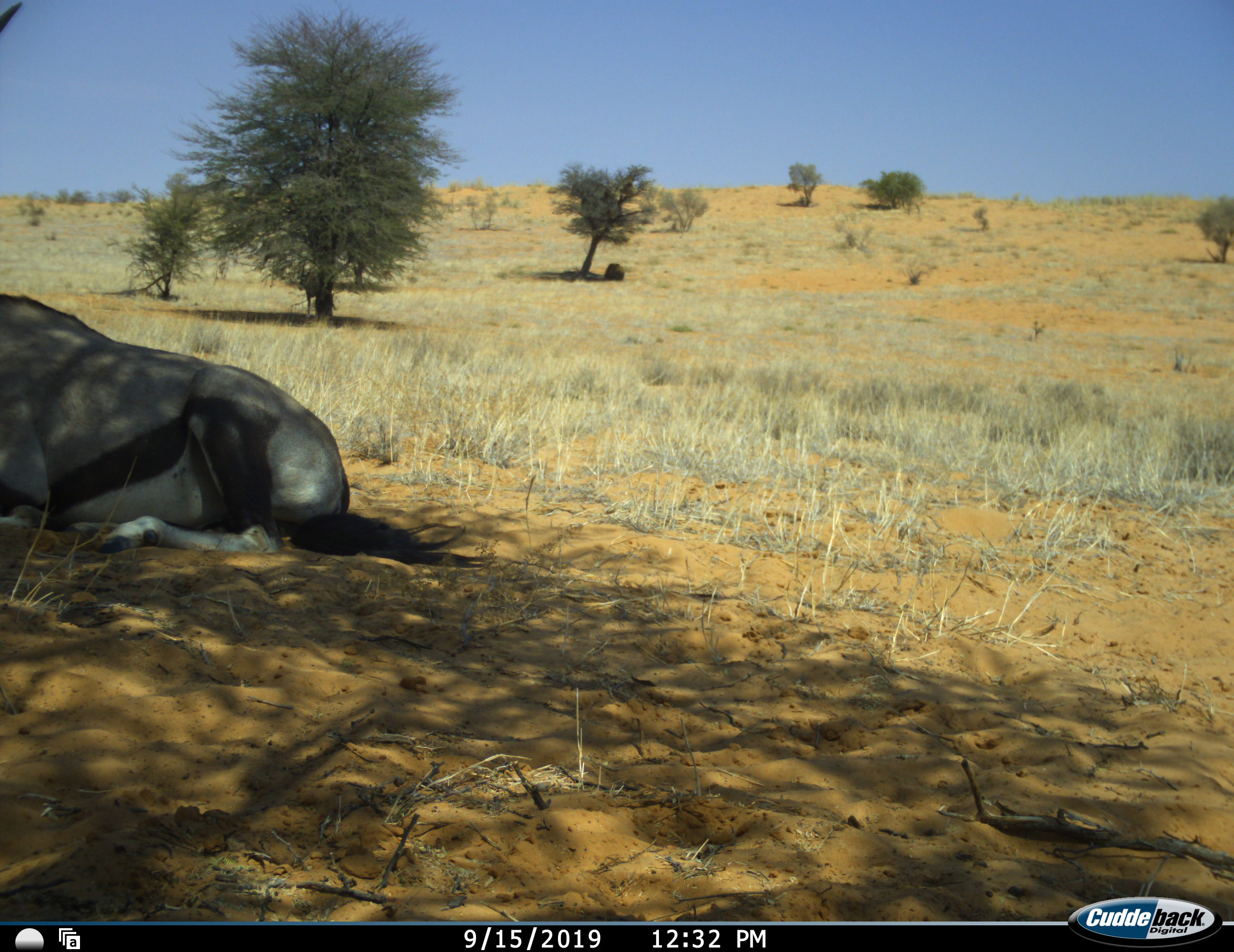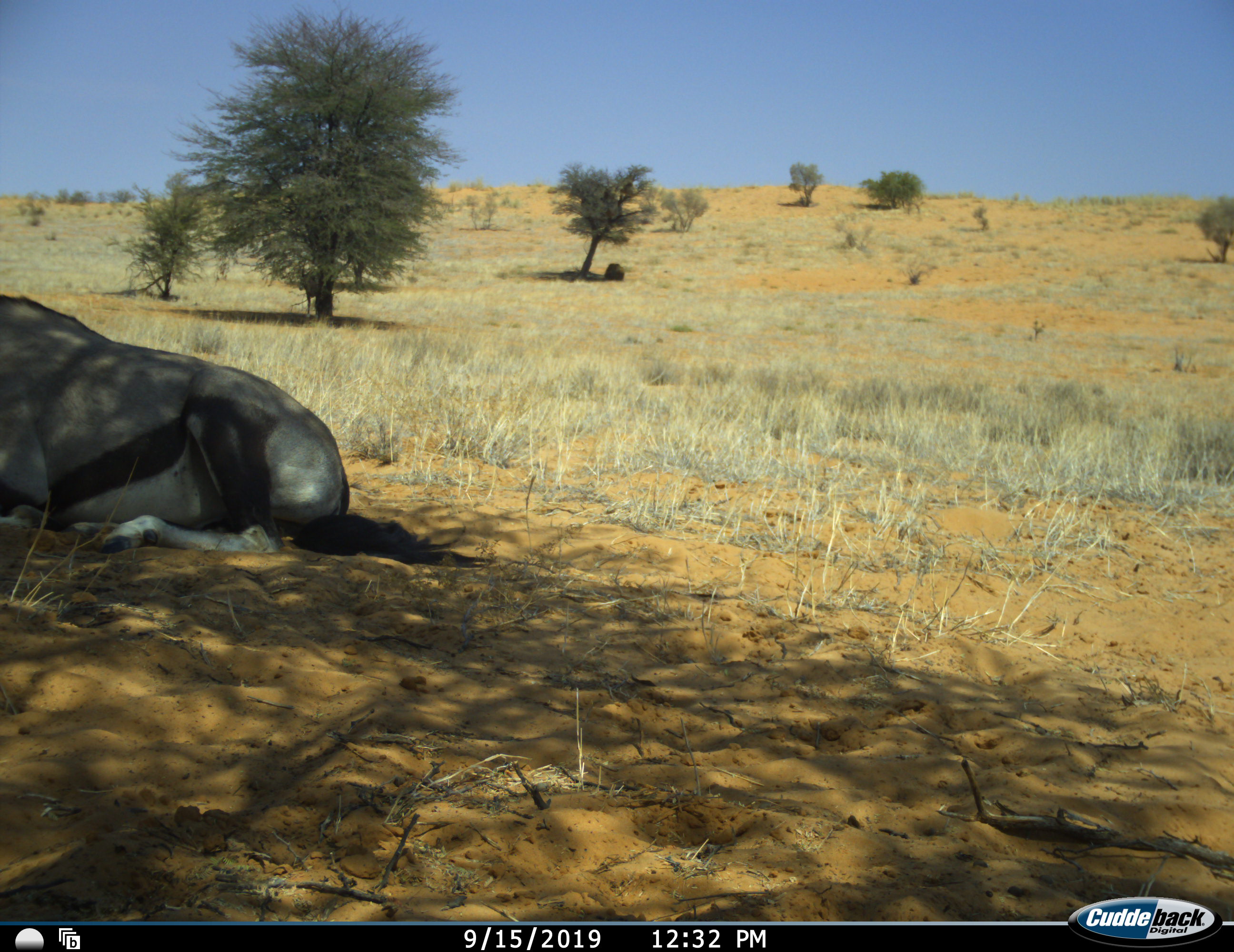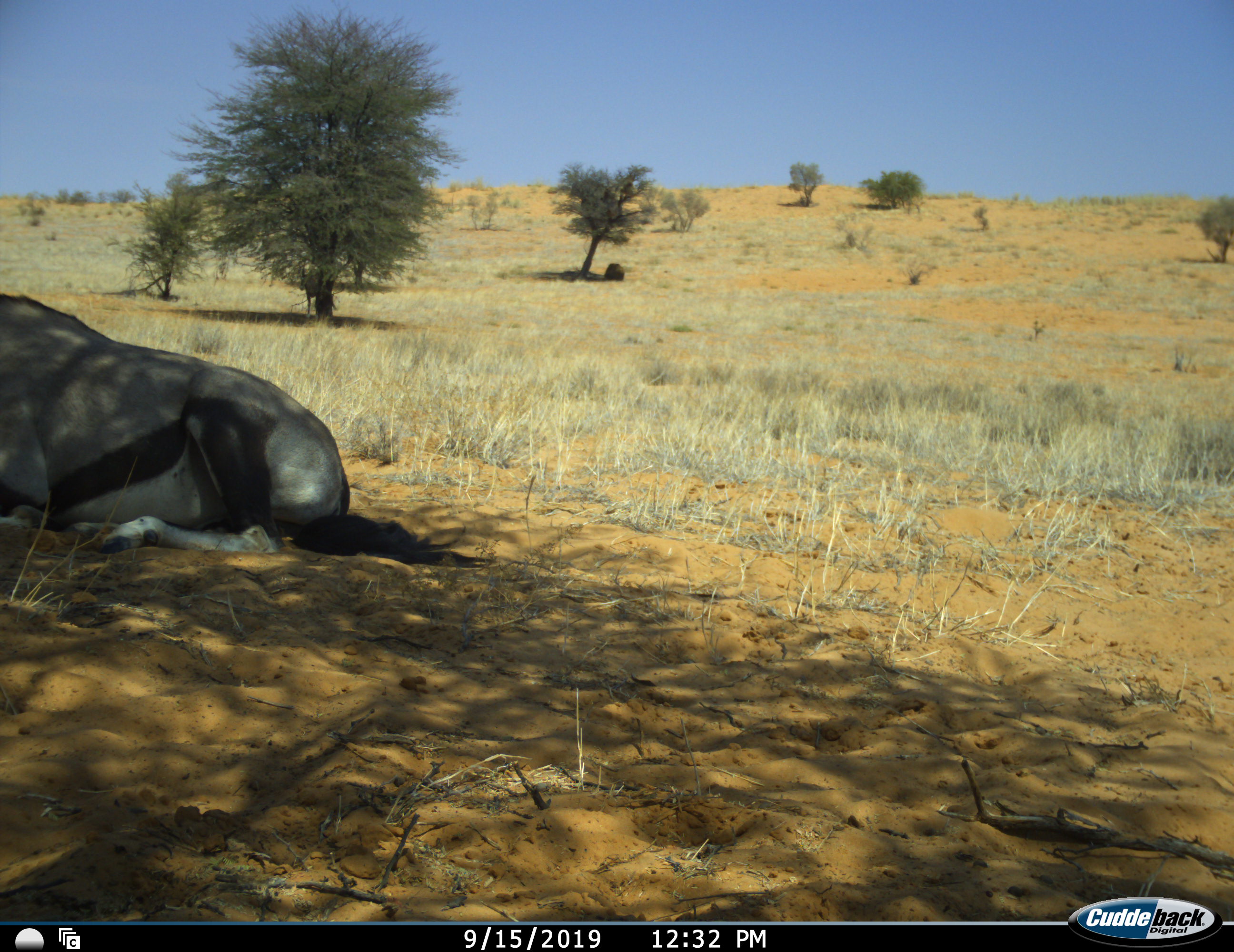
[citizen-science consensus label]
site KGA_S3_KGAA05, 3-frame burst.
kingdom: Animalia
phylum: Chordata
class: Mammalia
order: Artiodactyla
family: Bovidae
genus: Oryx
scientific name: Oryx gazella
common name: gemsbok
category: oryx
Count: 1.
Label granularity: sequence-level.